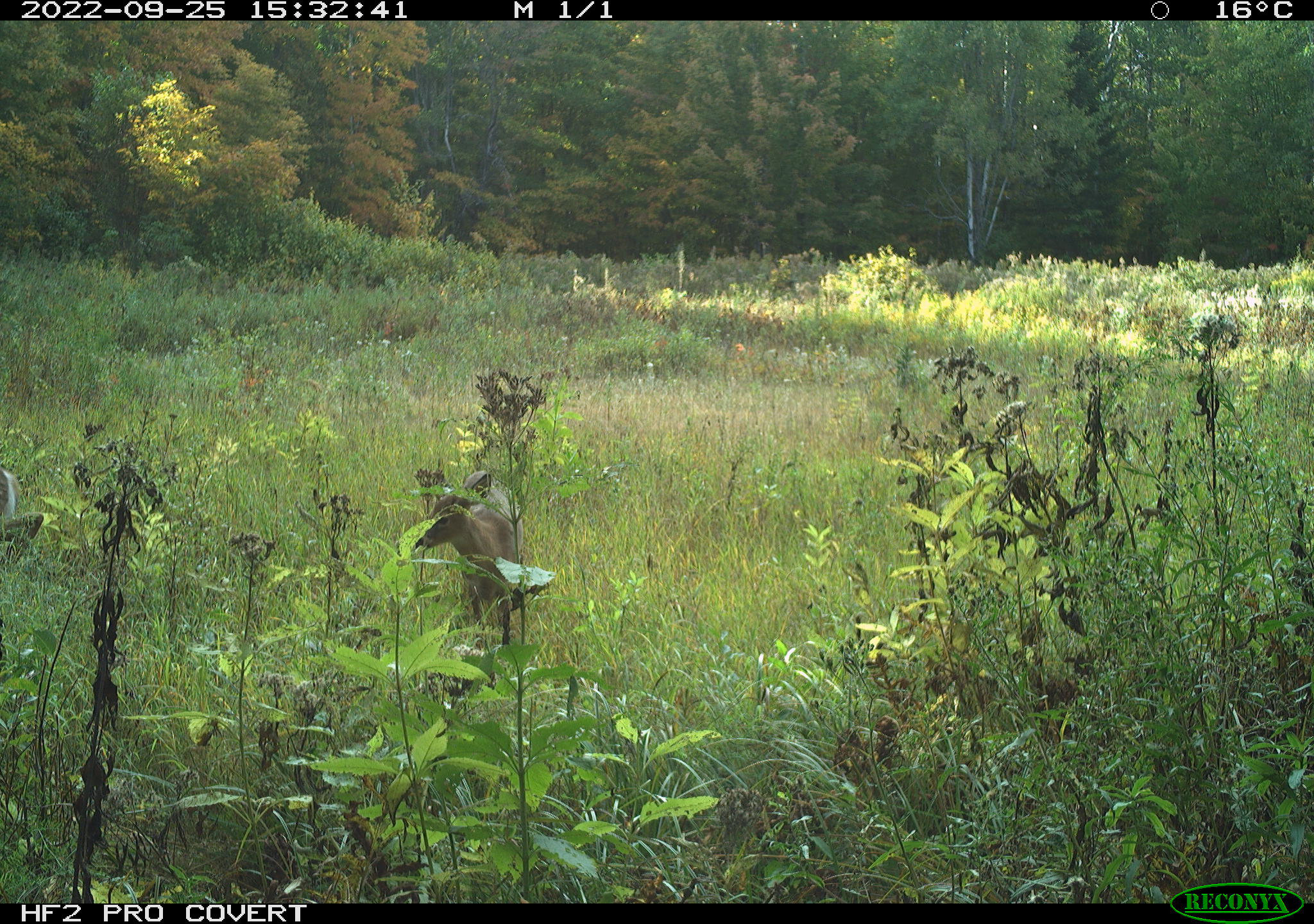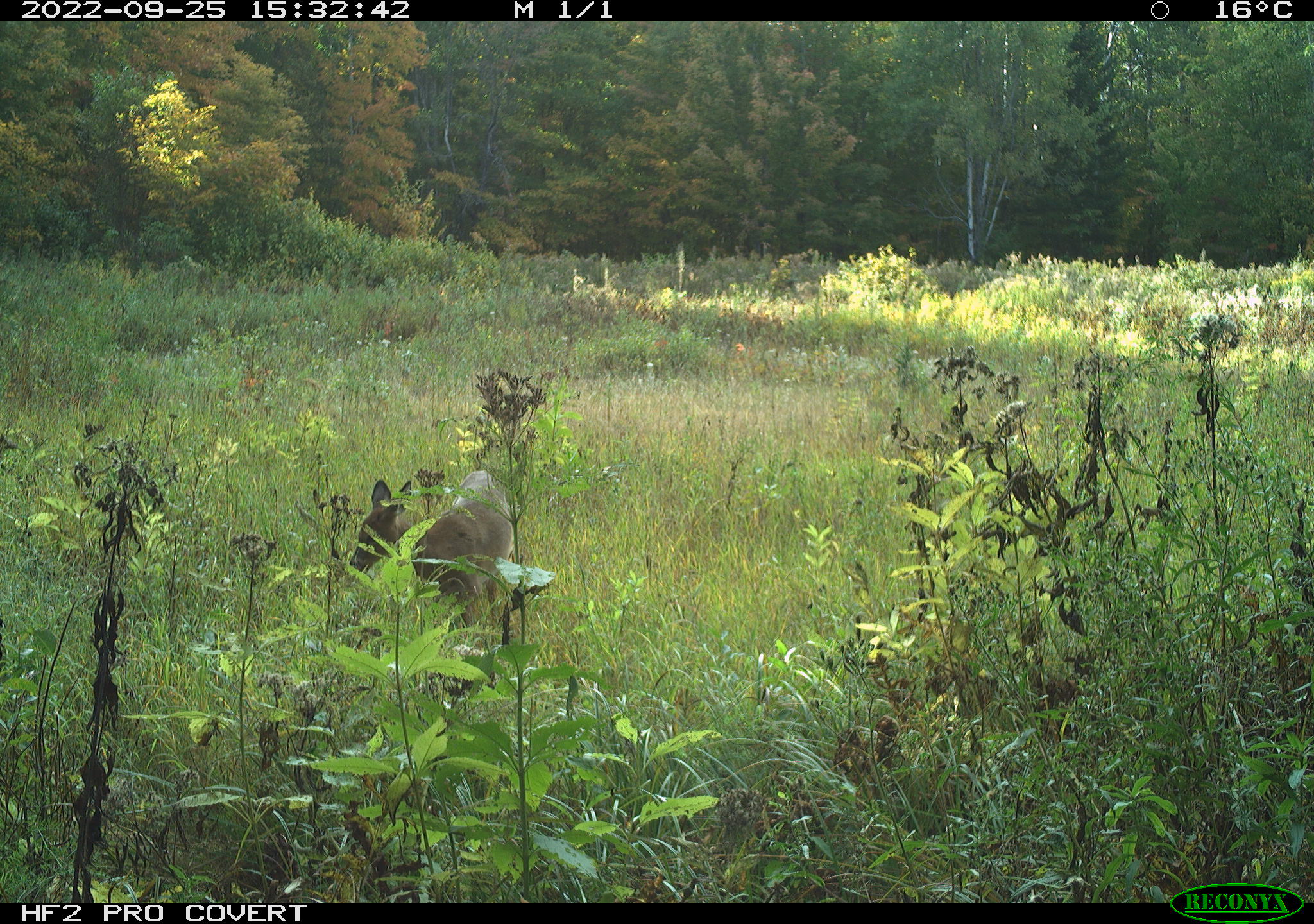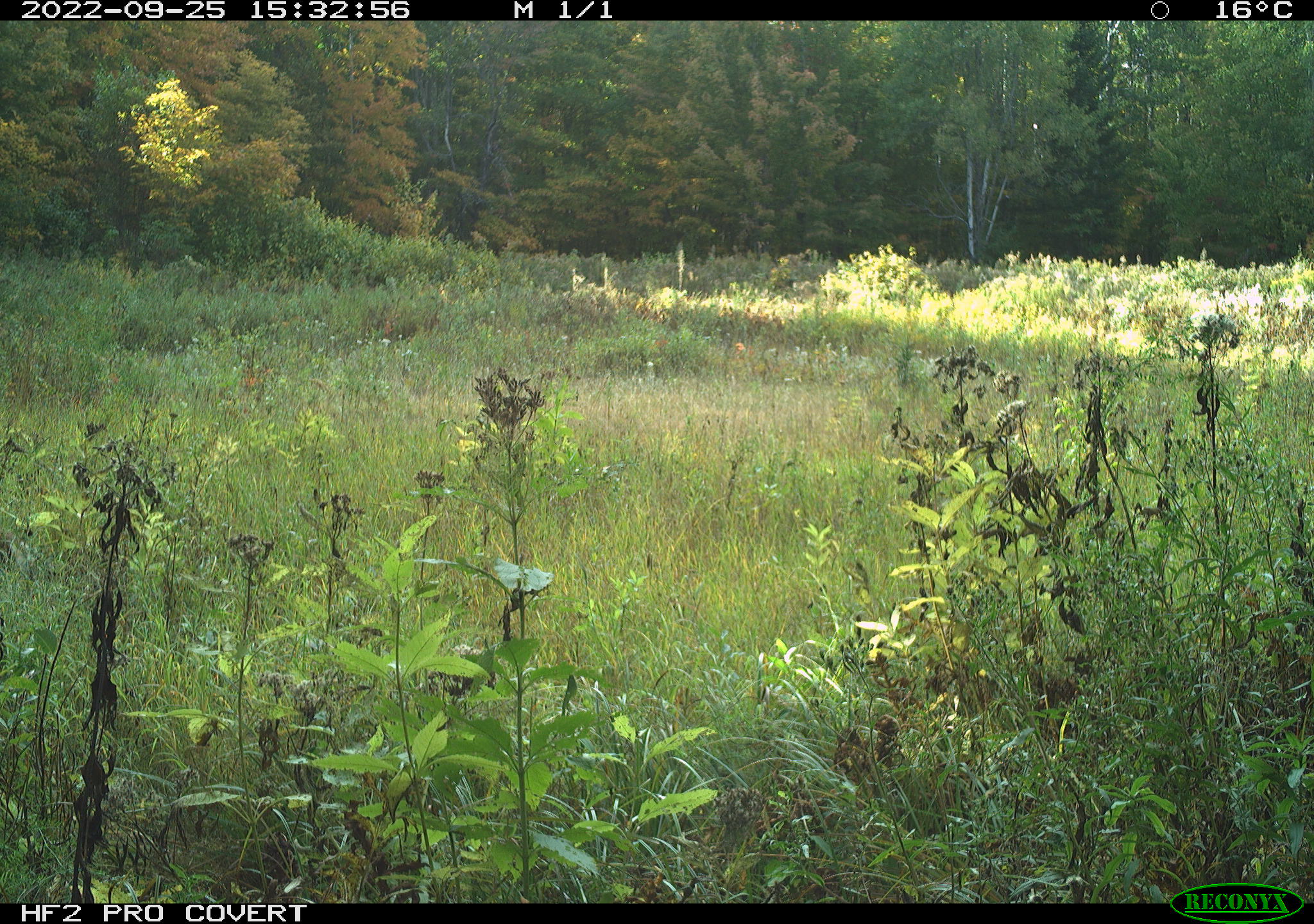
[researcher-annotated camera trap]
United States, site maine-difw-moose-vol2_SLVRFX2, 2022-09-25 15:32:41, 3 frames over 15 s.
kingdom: Animalia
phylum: Chordata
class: Mammalia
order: Artiodactyla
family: Cervidae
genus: Odocoileus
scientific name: Odocoileus virginianus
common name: white-tailed deer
White-tailed deer (Odocoileus virginianus).